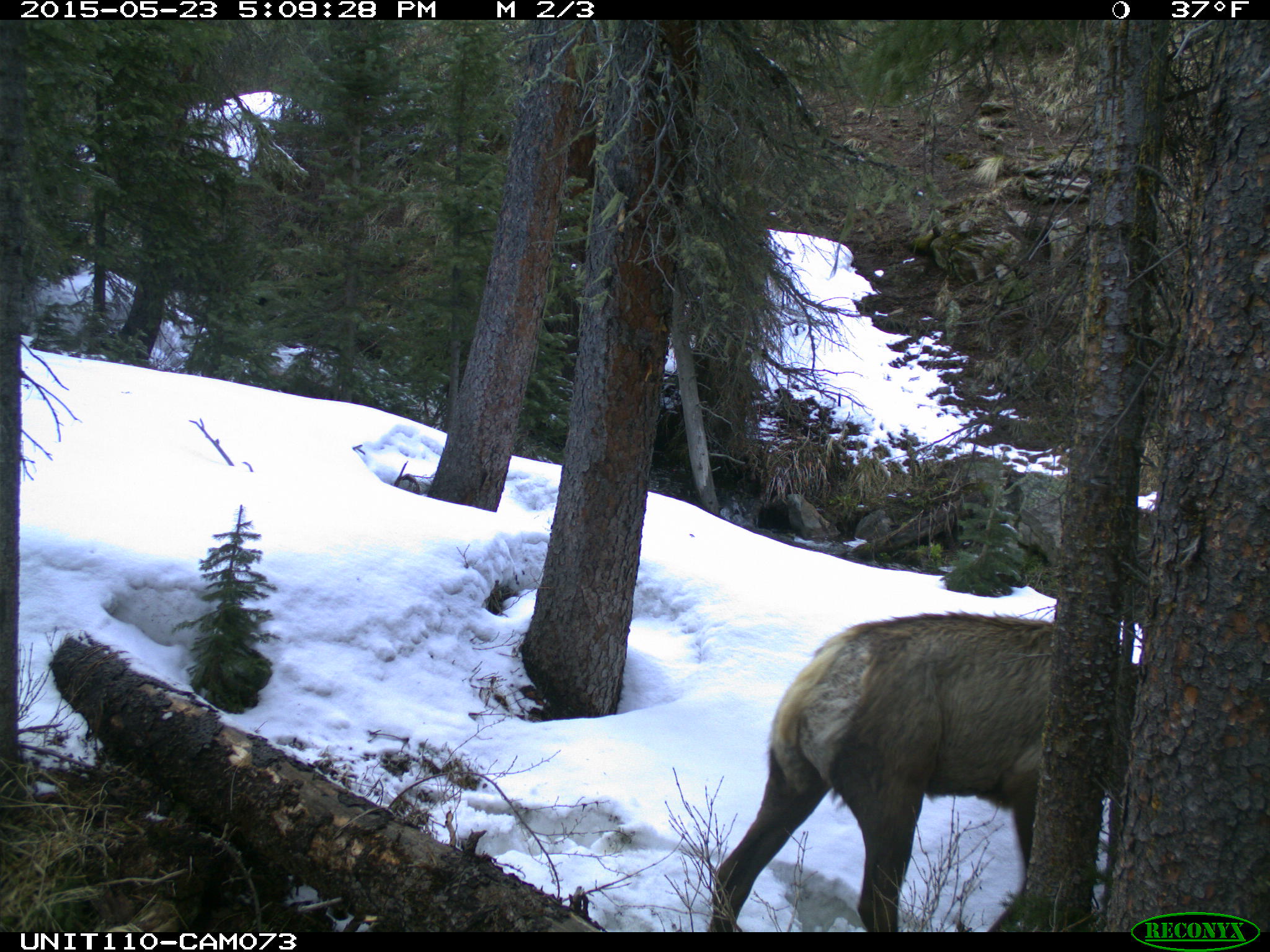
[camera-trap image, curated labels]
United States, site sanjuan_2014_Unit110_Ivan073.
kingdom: Animalia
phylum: Chordata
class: Mammalia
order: Artiodactyla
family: Cervidae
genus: Cervus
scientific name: Cervus elaphus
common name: red deer